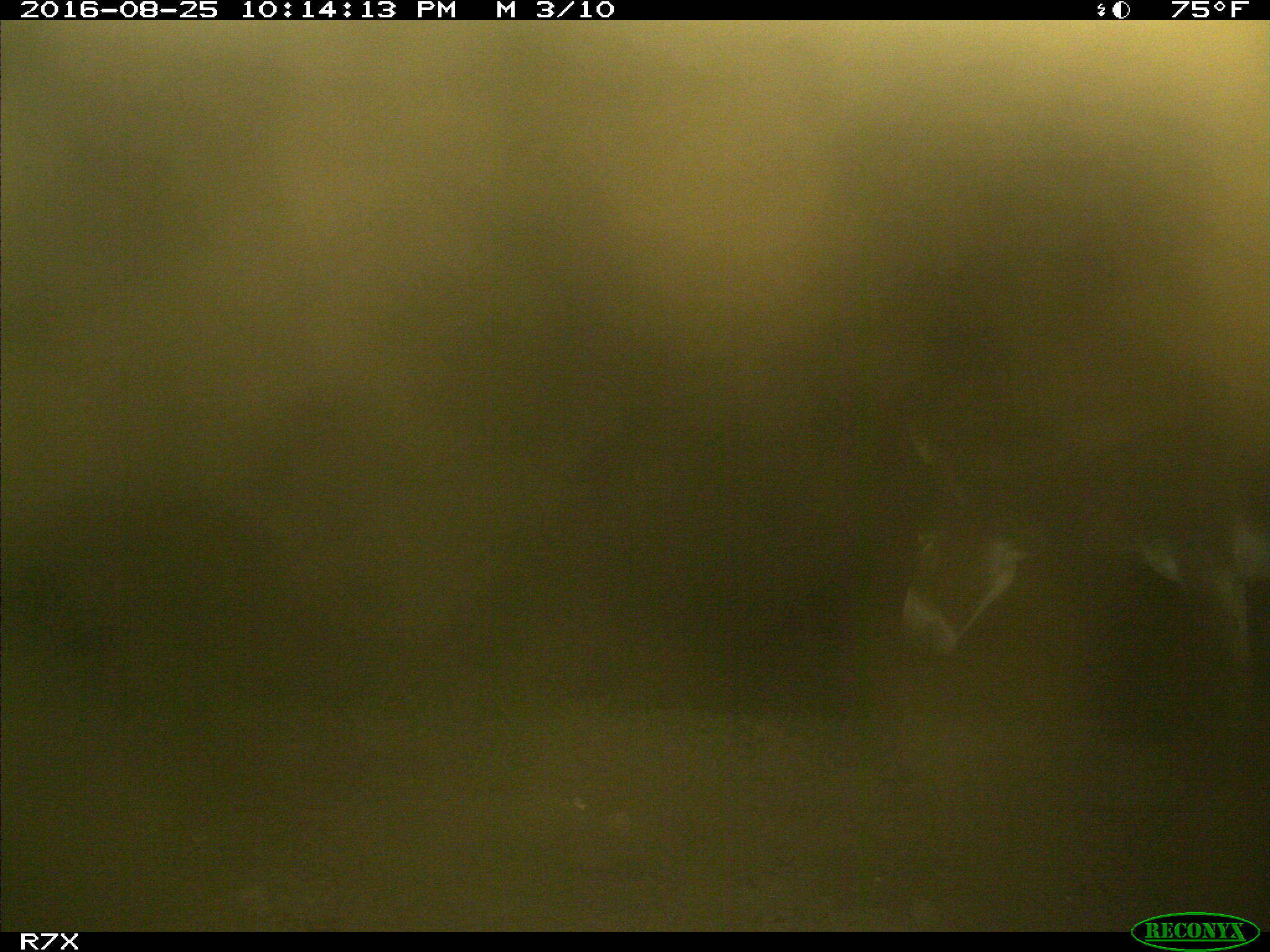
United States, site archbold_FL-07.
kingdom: Animalia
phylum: Chordata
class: Mammalia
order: Perissodactyla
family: Equidae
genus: Equus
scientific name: Equus africanus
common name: african wild ass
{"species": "Equus africanus (african wild ass)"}